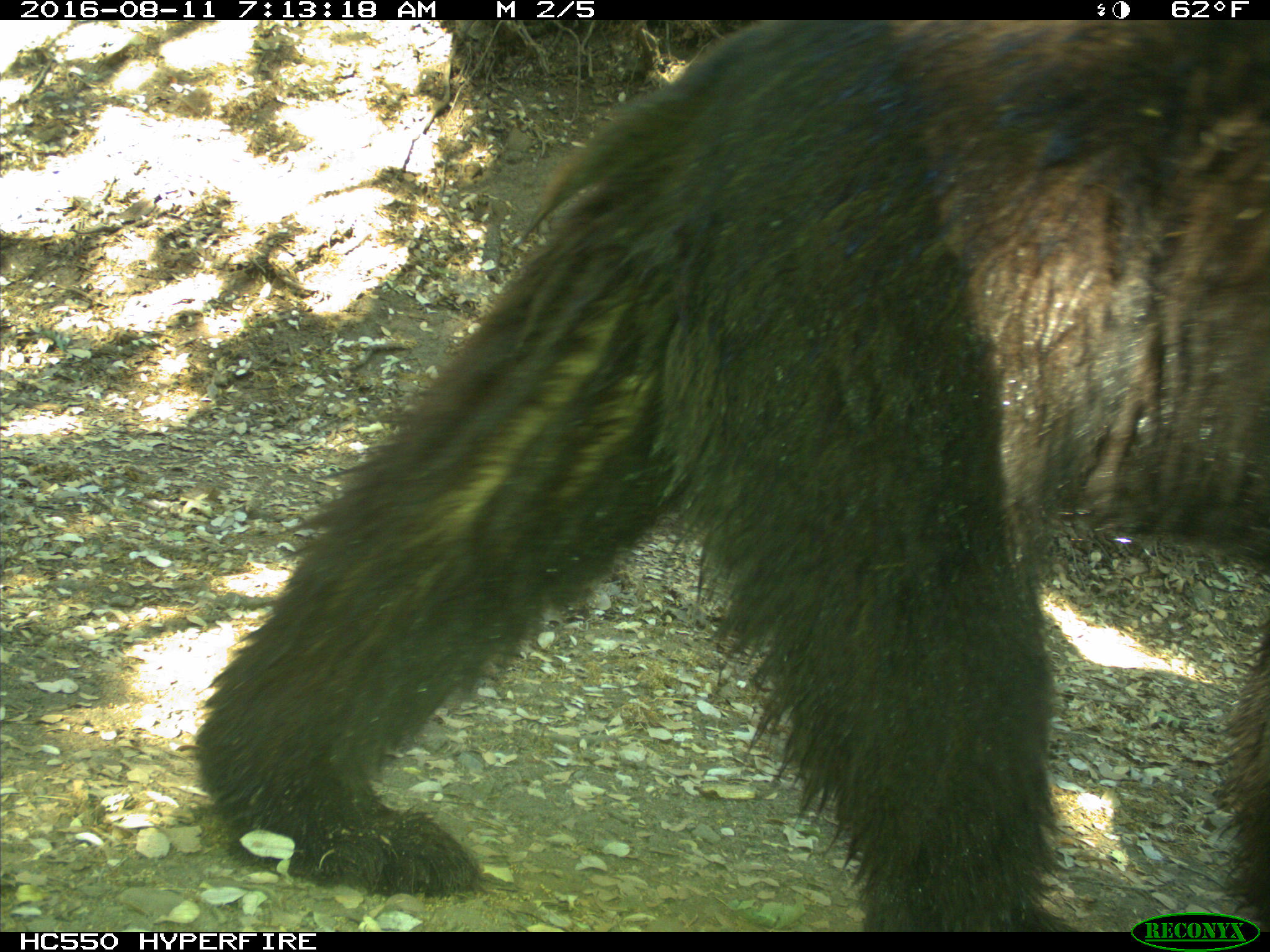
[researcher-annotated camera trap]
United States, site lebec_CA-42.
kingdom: Animalia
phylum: Chordata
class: Mammalia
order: Carnivora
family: Ursidae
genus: Ursus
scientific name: Ursus americanus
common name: american black bear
Ursus americanus (american black bear).